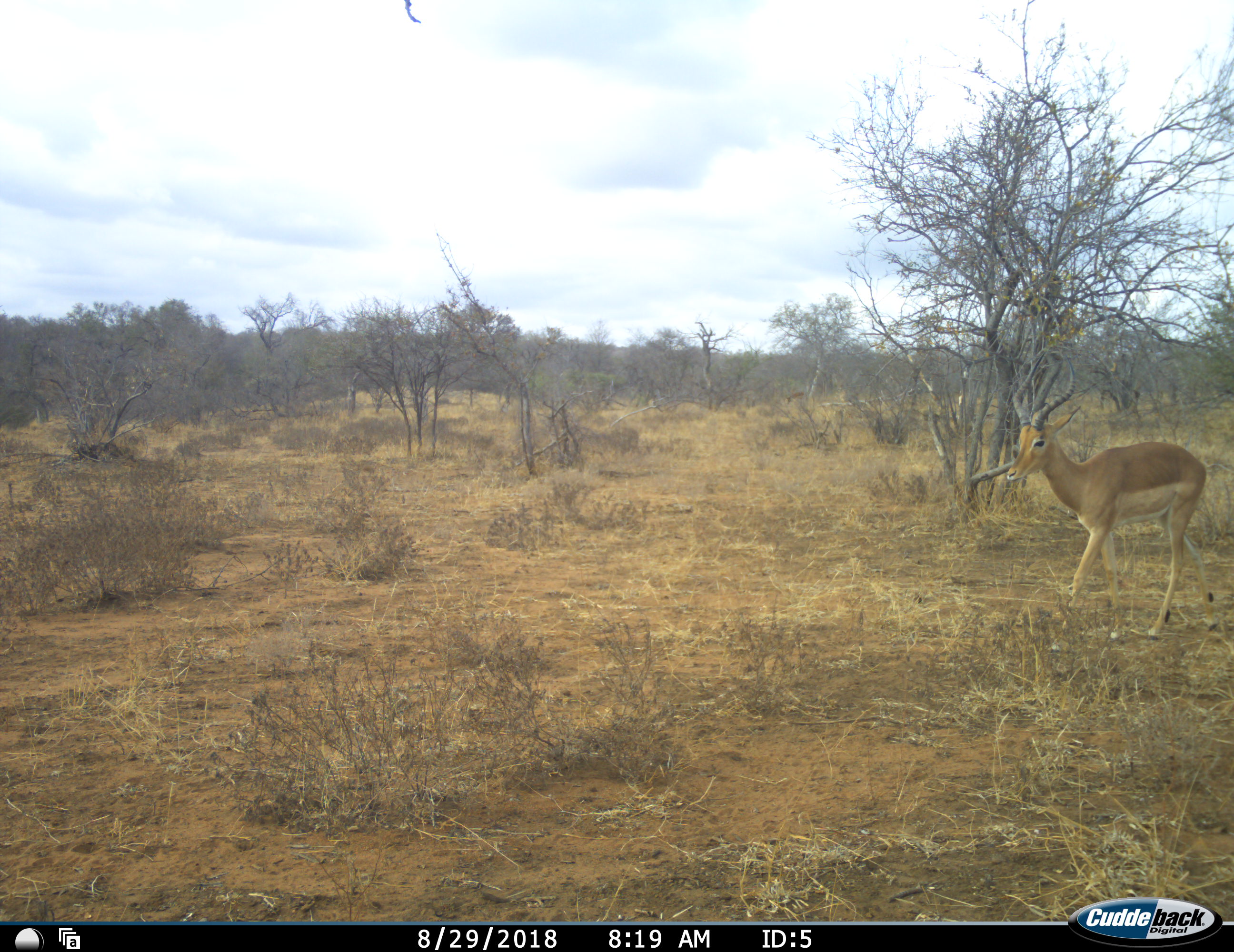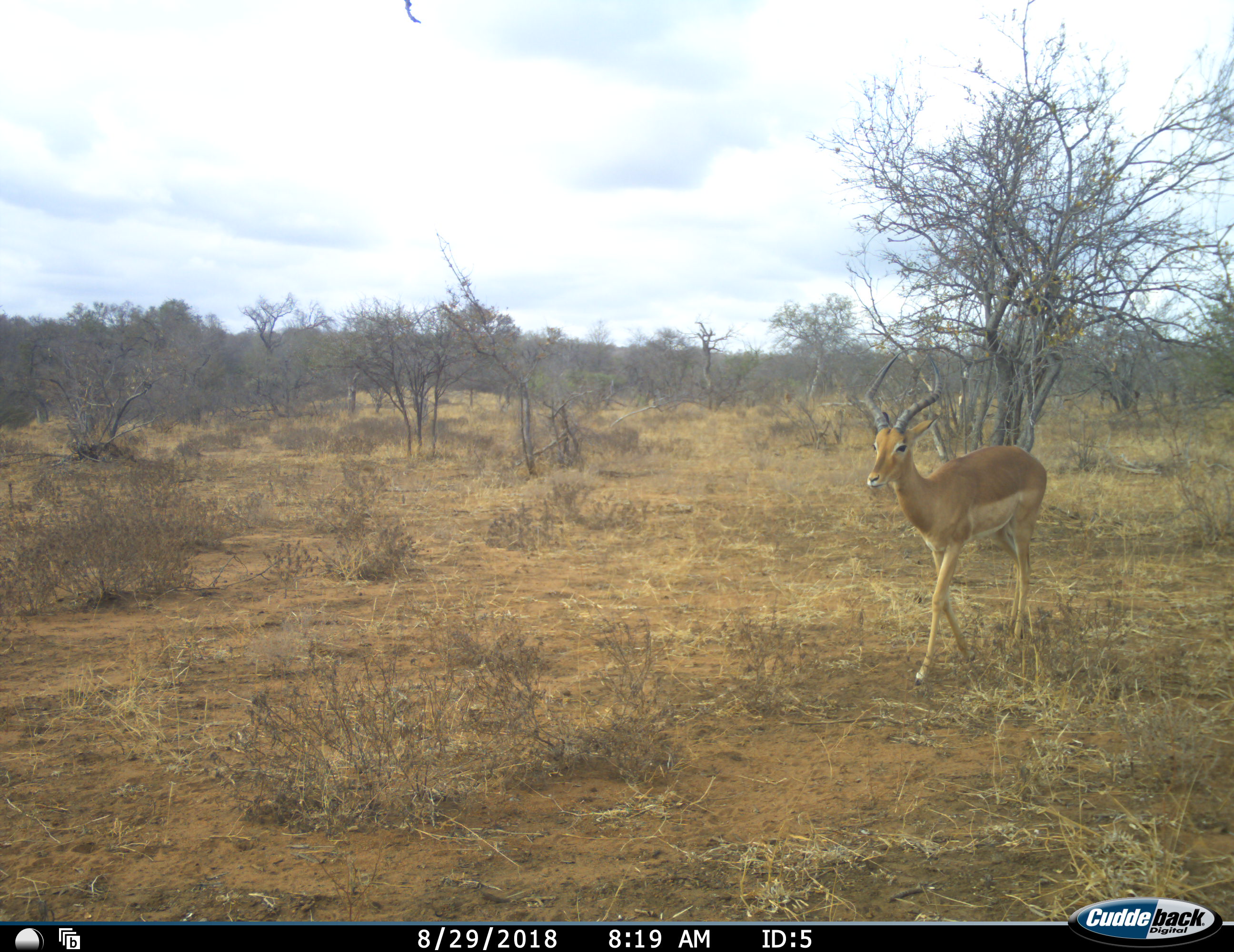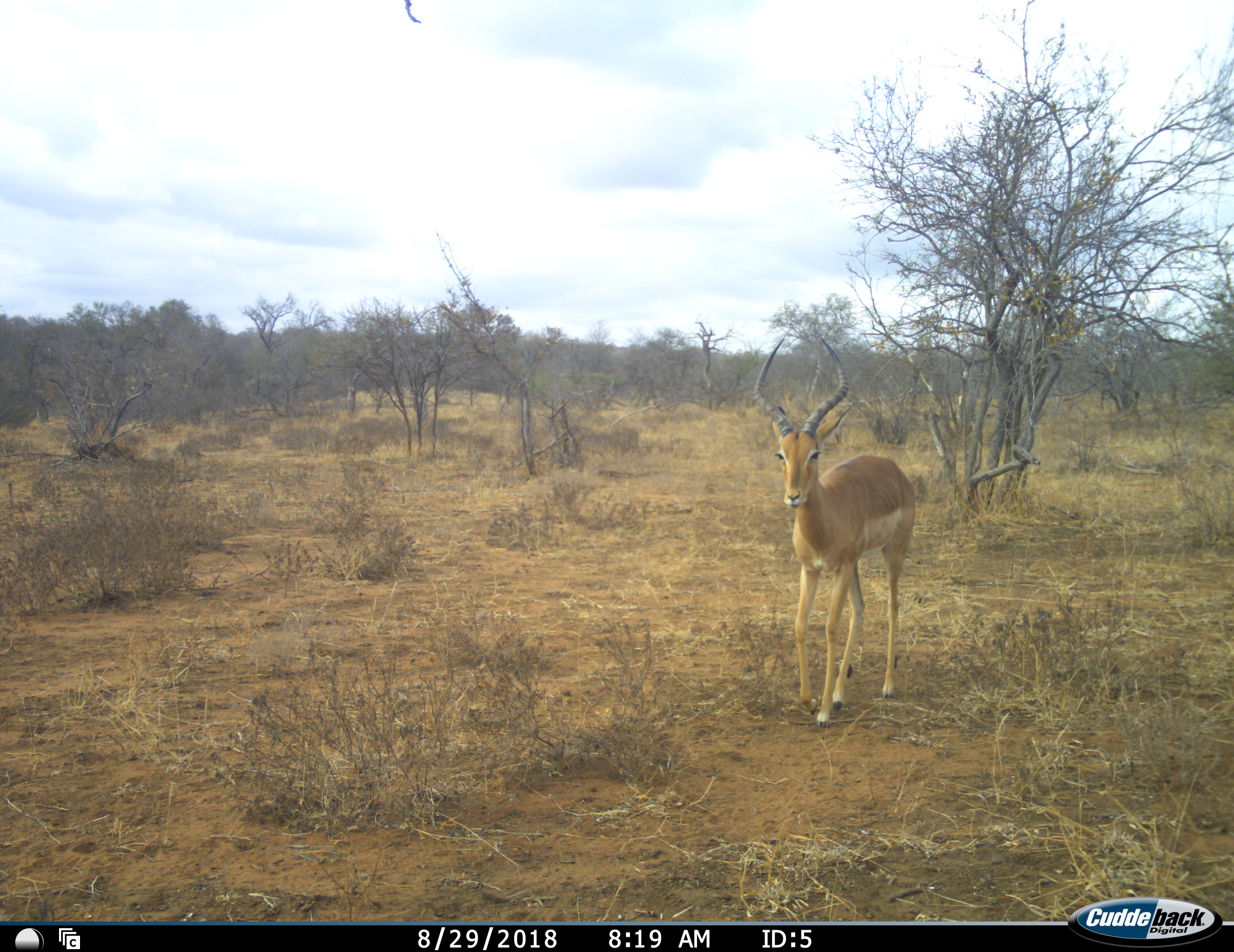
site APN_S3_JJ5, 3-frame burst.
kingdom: Animalia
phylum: Chordata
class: Mammalia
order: Artiodactyla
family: Bovidae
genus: Aepyceros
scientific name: Aepyceros melampus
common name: impala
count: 1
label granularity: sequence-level